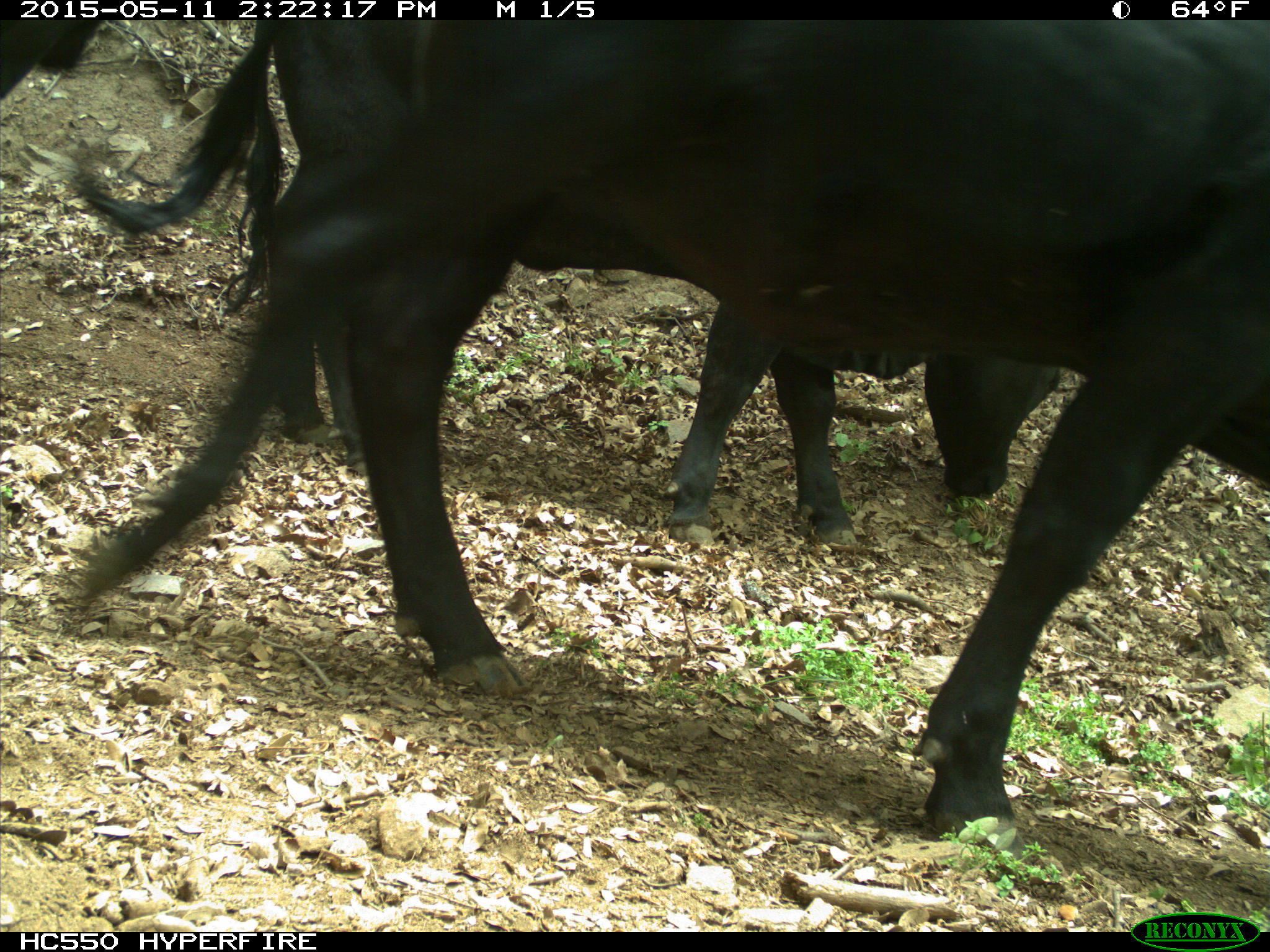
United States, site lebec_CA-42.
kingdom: Animalia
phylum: Chordata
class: Mammalia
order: Artiodactyla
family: Bovidae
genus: Bos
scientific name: Bos taurus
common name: domestic cow